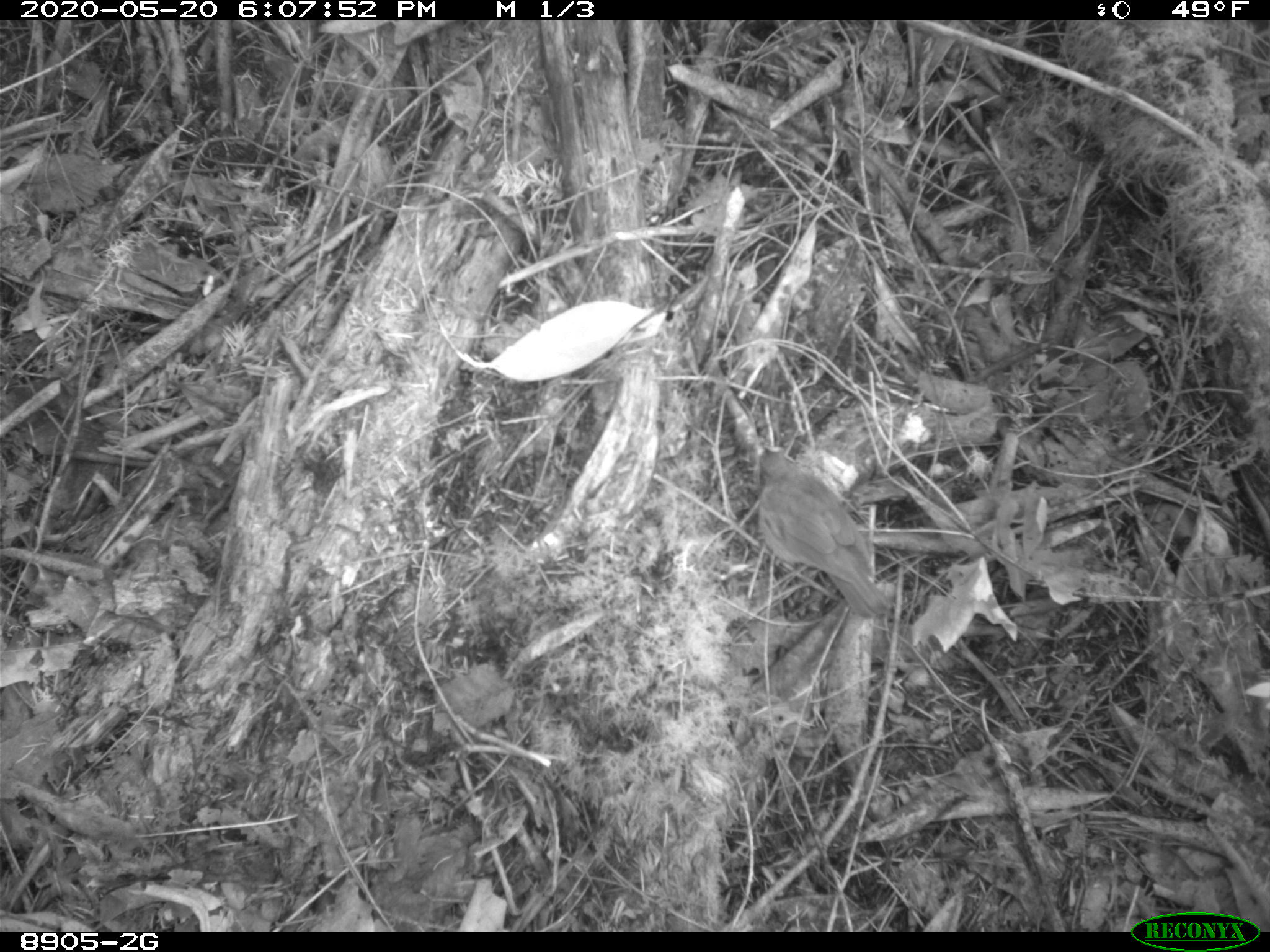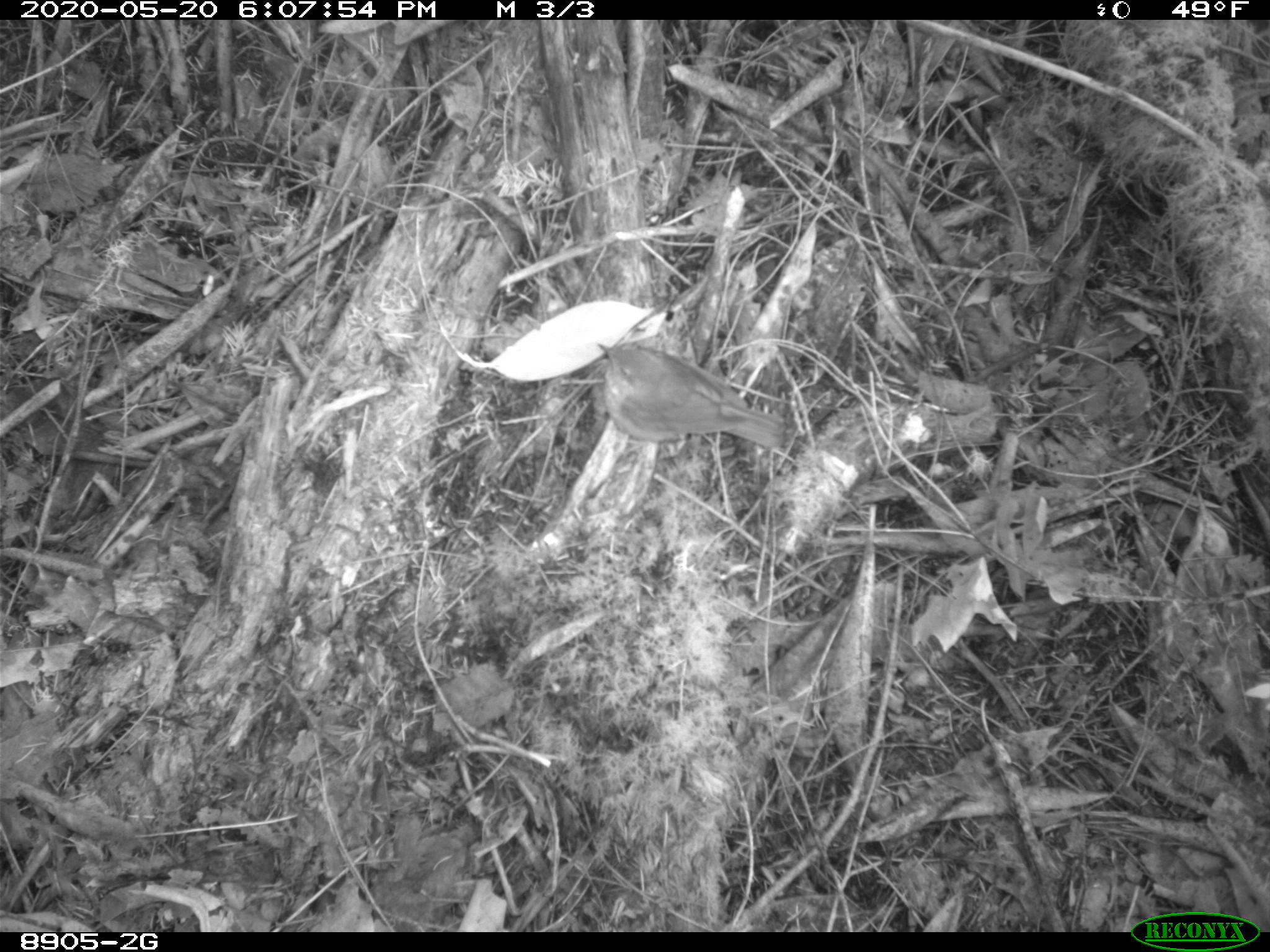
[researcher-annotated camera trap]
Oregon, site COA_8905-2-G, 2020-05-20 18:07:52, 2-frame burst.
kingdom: Animalia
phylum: Chordata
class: Aves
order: Passeriformes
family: Turdidae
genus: Catharus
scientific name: Catharus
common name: brown thrushes and nightingale-thrushes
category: catharus species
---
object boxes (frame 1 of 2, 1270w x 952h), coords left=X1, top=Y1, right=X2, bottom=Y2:
catharus species: left=752, top=432, right=903, bottom=629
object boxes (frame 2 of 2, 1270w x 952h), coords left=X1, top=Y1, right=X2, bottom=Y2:
catharus species: left=589, top=335, right=795, bottom=466